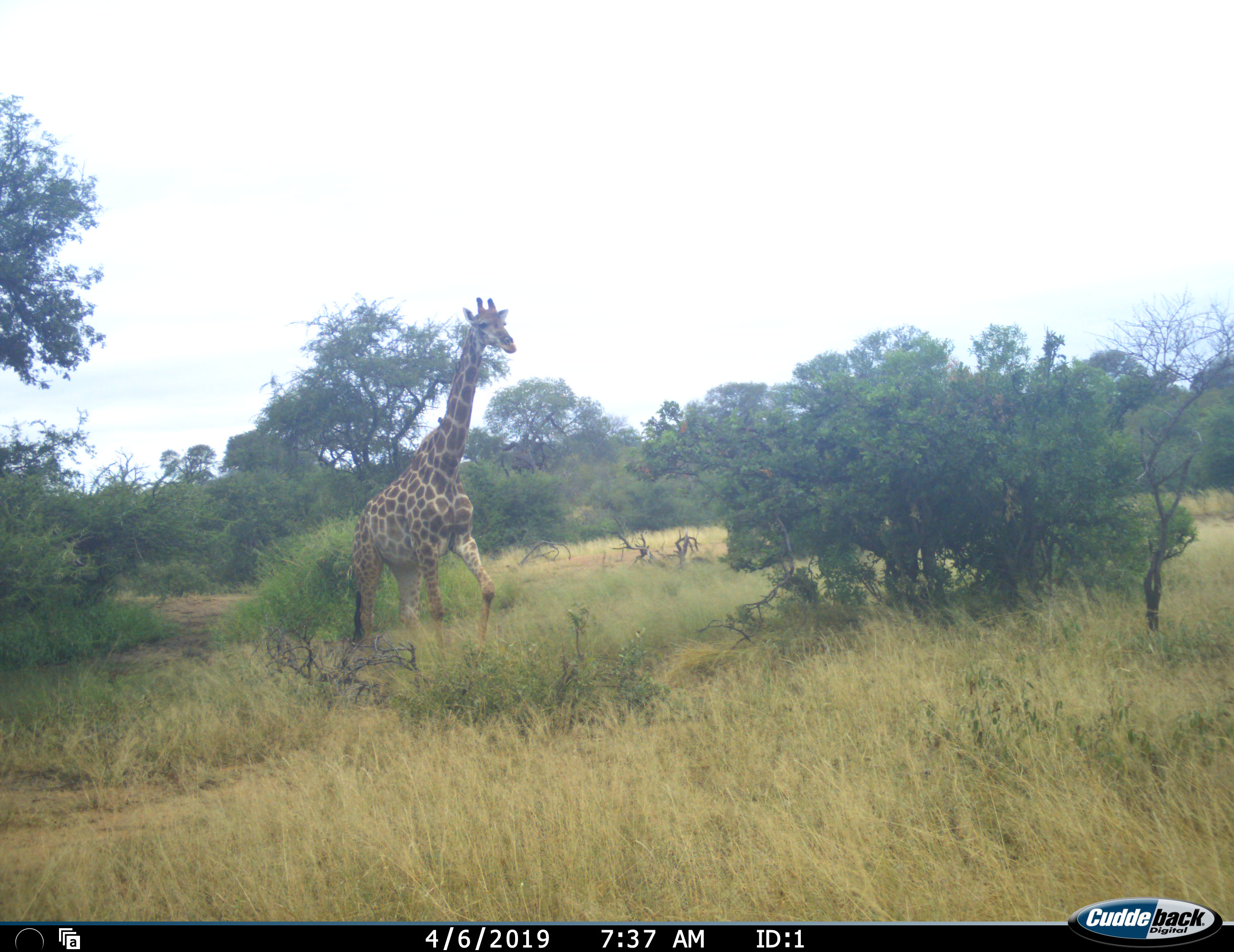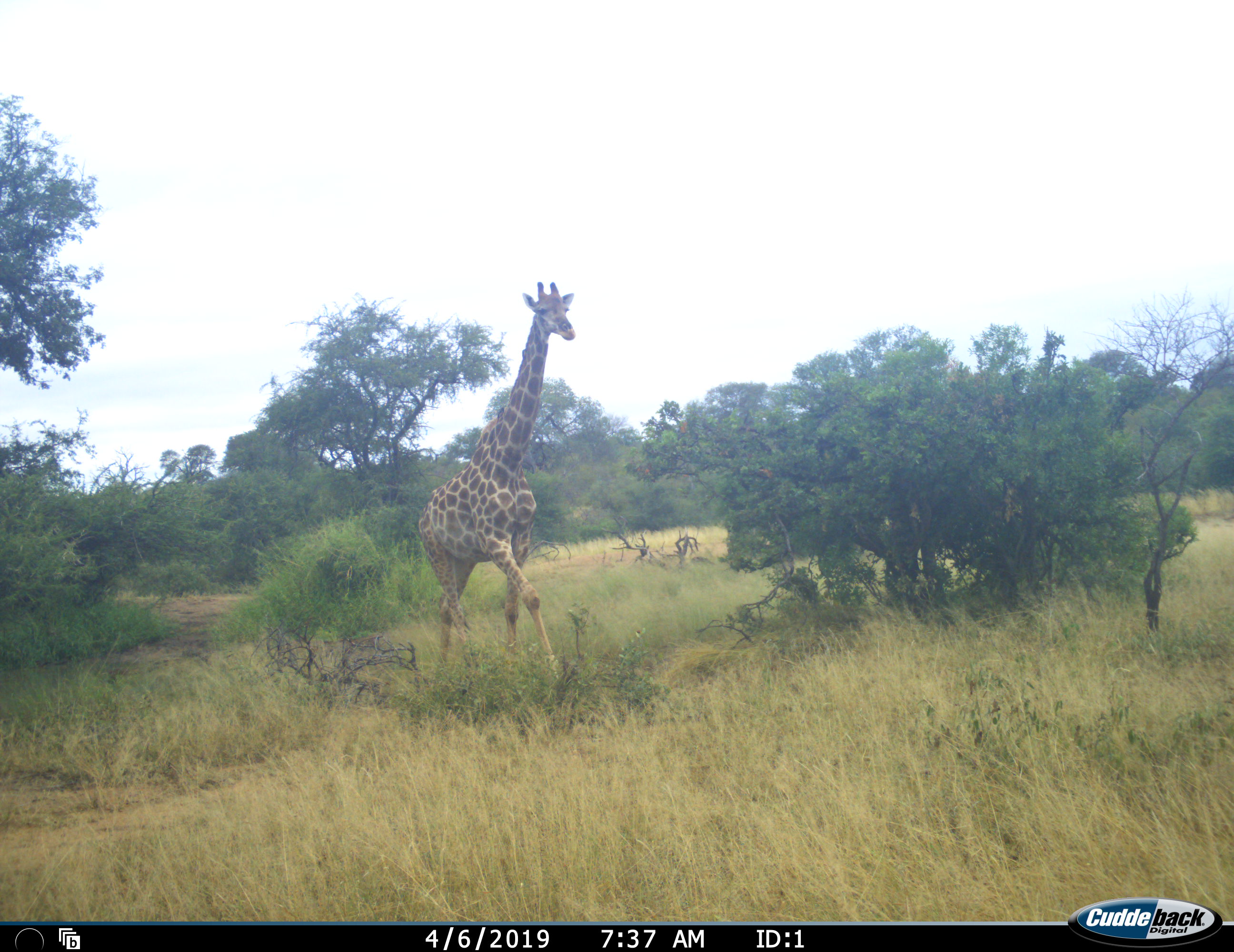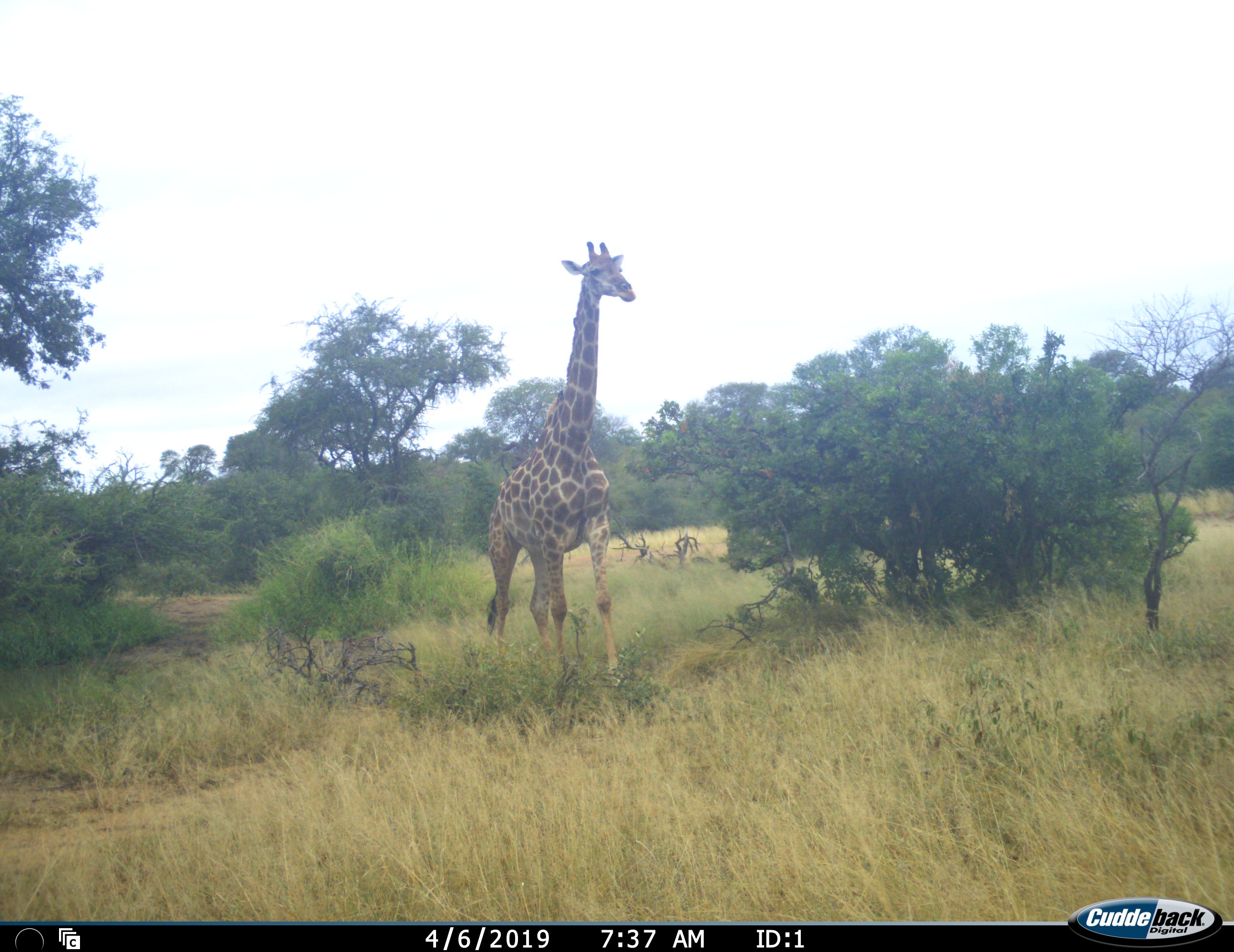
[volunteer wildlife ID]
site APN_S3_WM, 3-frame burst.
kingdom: Animalia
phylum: Chordata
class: Mammalia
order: Artiodactyla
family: Giraffidae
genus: Giraffa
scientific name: Giraffa camelopardalis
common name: giraffe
Giraffe (Giraffa camelopardalis), count 1. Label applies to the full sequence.